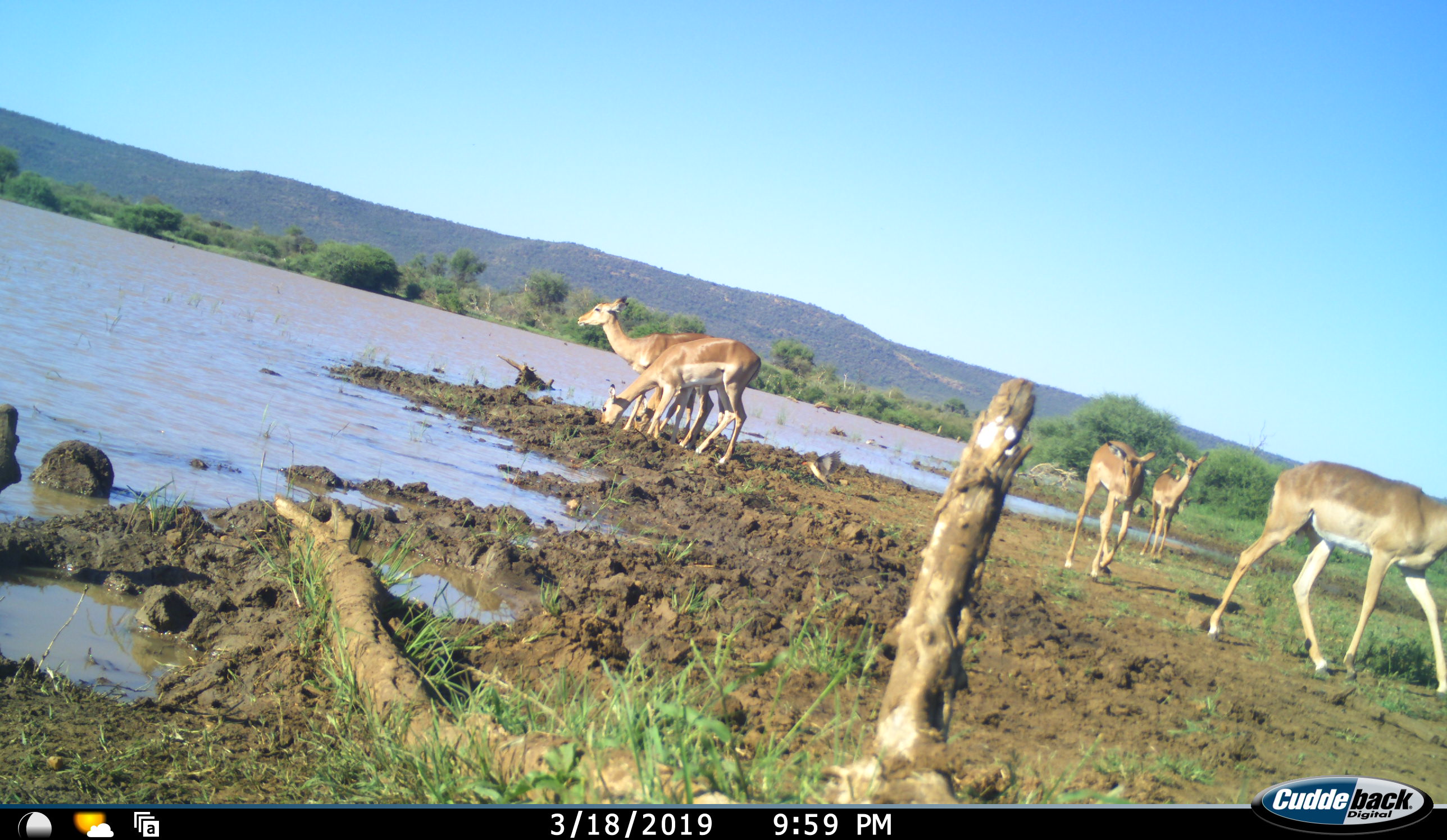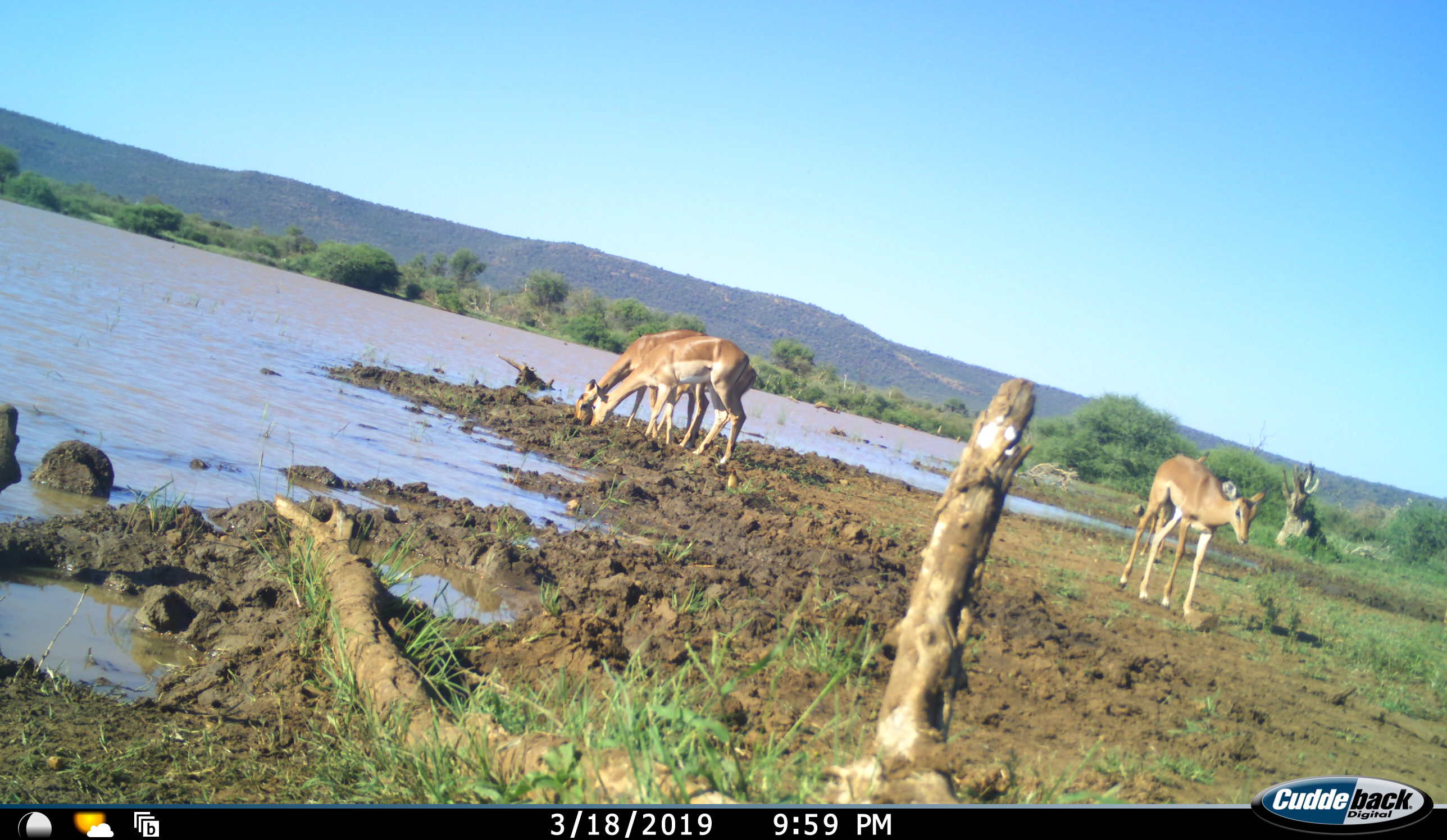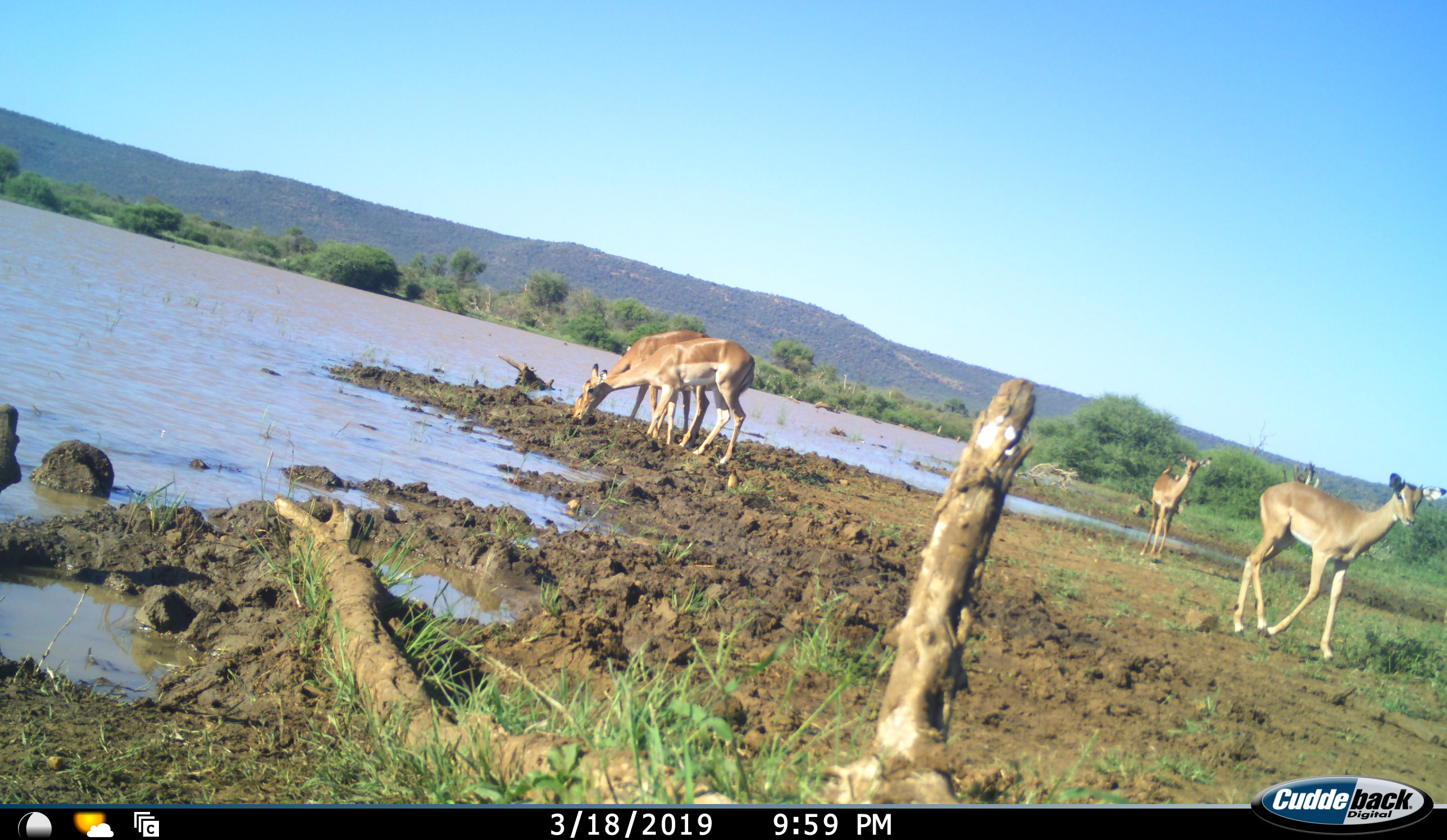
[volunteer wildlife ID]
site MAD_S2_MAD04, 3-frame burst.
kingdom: Animalia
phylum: Chordata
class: Mammalia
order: Artiodactyla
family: Bovidae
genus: Aepyceros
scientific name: Aepyceros melampus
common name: impala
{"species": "impala (Aepyceros melampus)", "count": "5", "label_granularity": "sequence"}